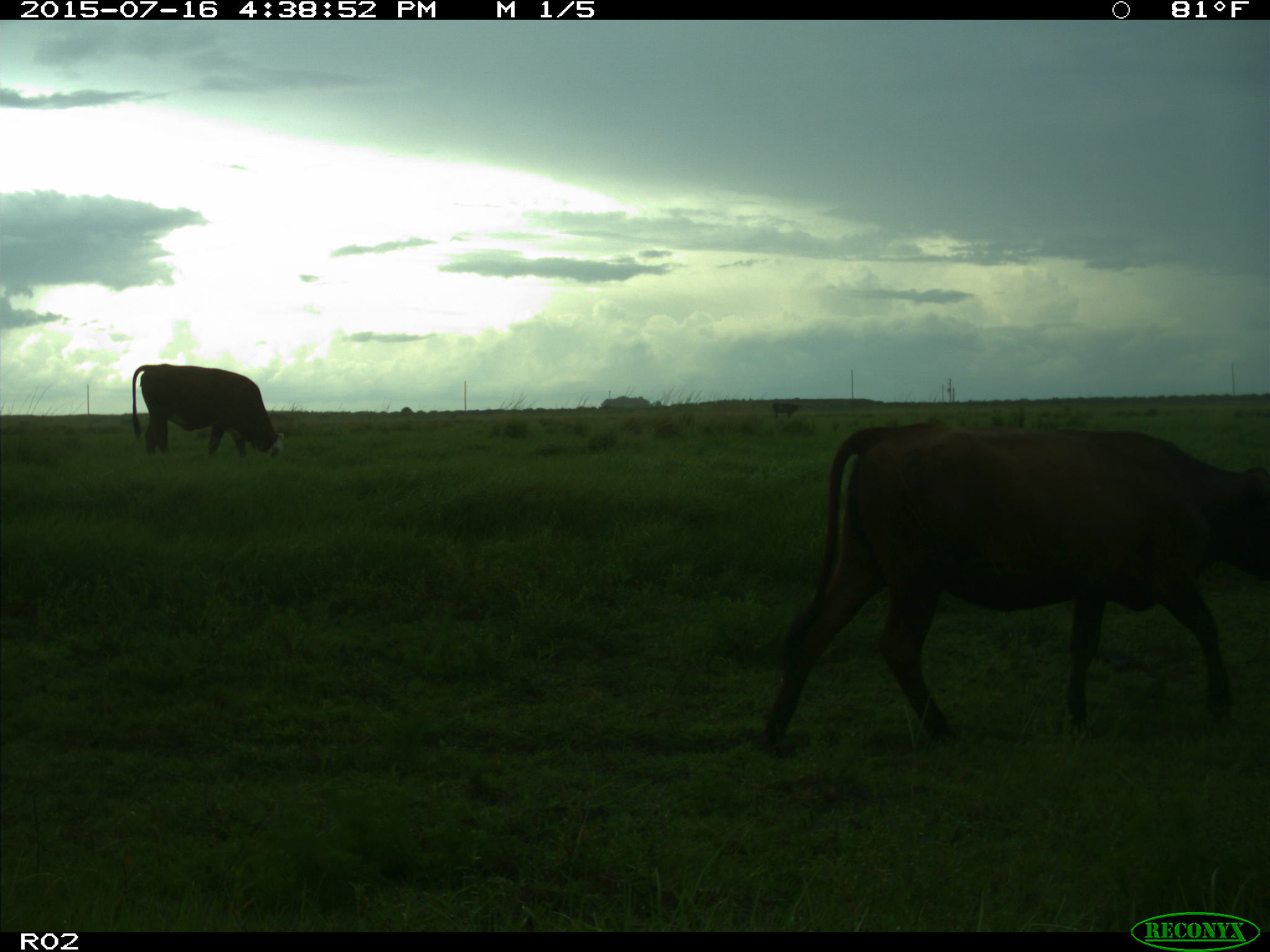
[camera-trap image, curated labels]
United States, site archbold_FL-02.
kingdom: Animalia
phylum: Chordata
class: Mammalia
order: Artiodactyla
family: Bovidae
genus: Bos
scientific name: Bos taurus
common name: domestic cow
Bos taurus (domestic cow).